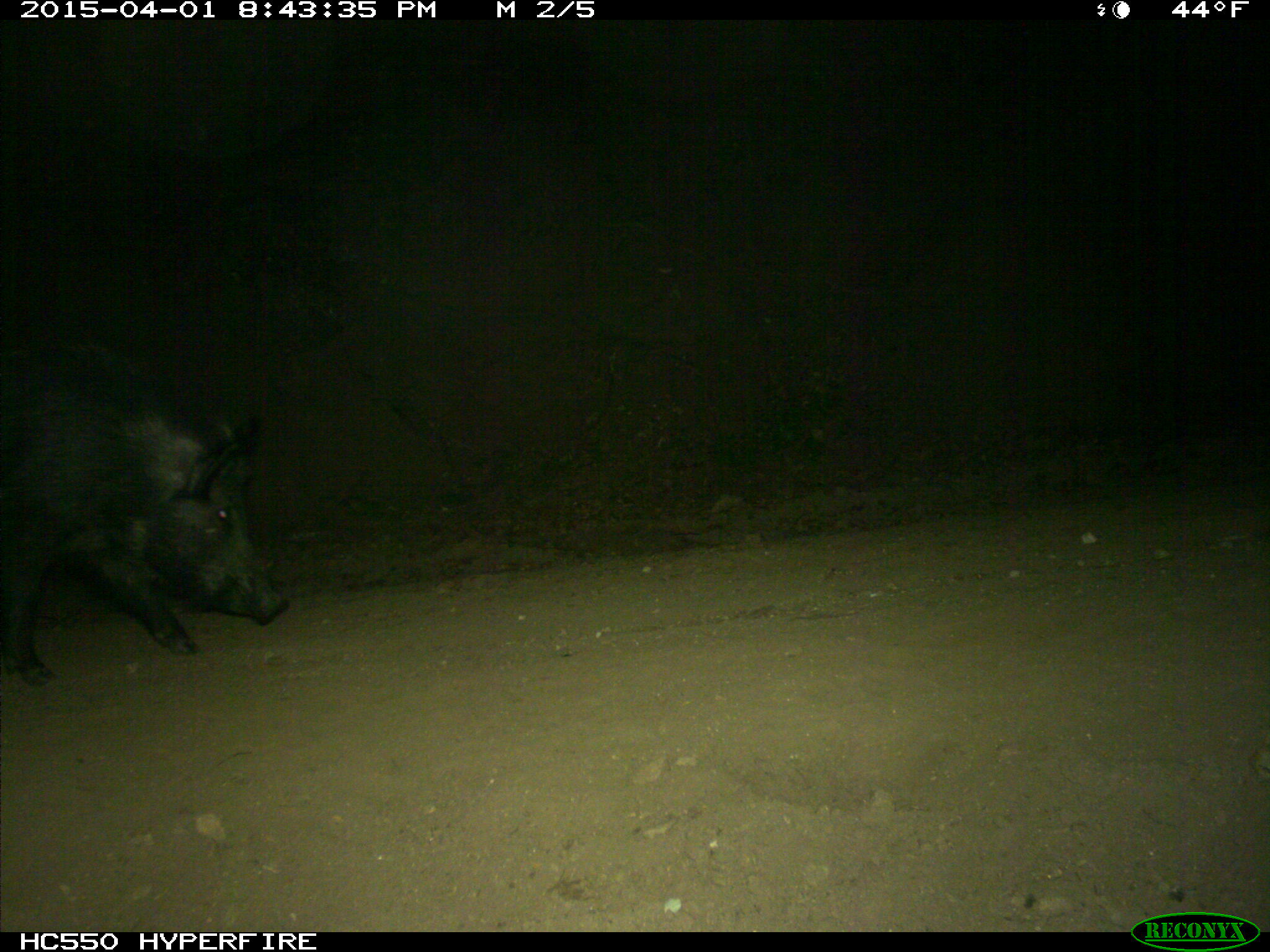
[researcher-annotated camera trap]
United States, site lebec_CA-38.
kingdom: Animalia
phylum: Chordata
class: Mammalia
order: Artiodactyla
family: Suidae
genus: Sus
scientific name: Sus scrofa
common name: wild boar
Sus scrofa (wild boar).